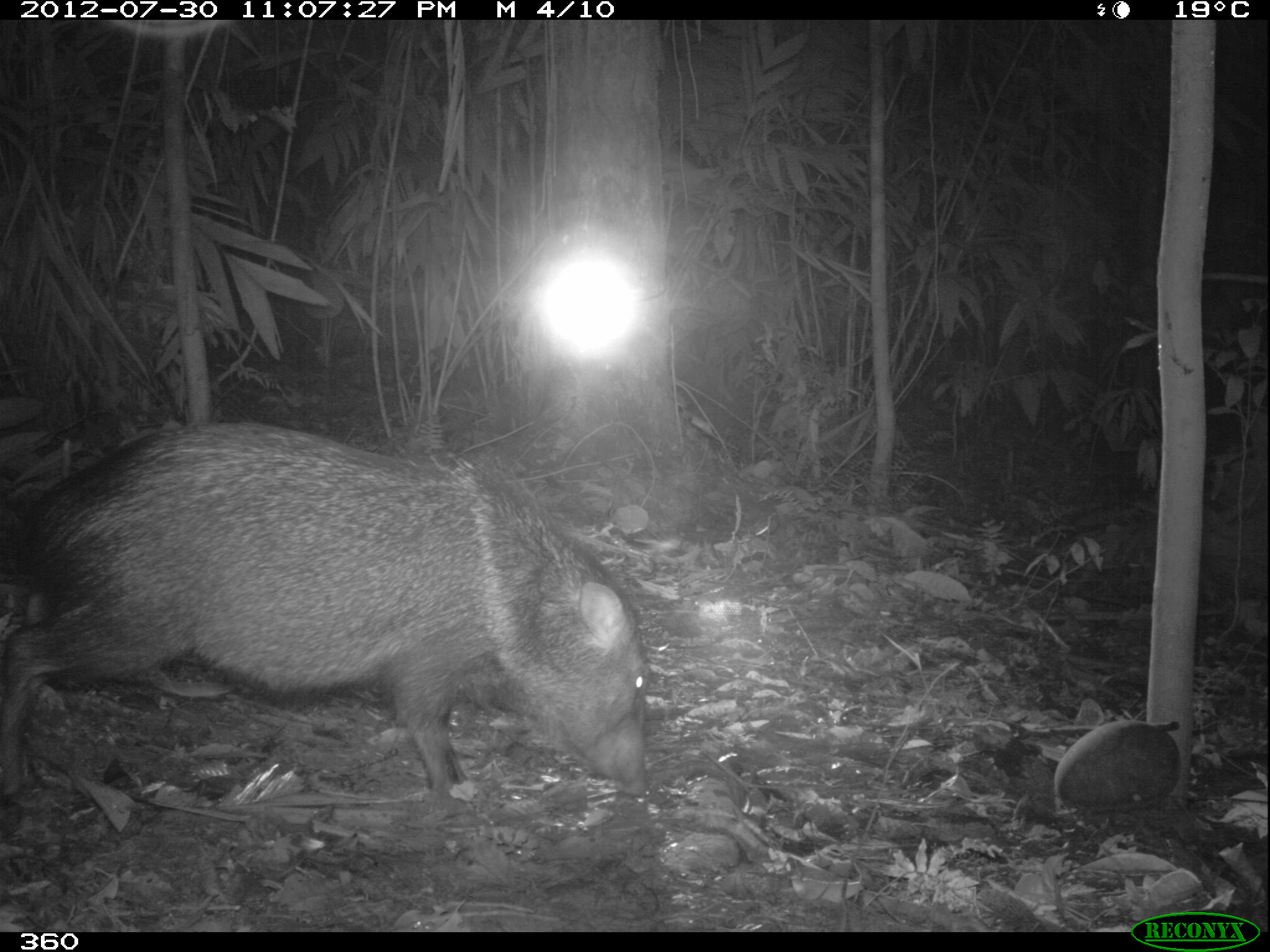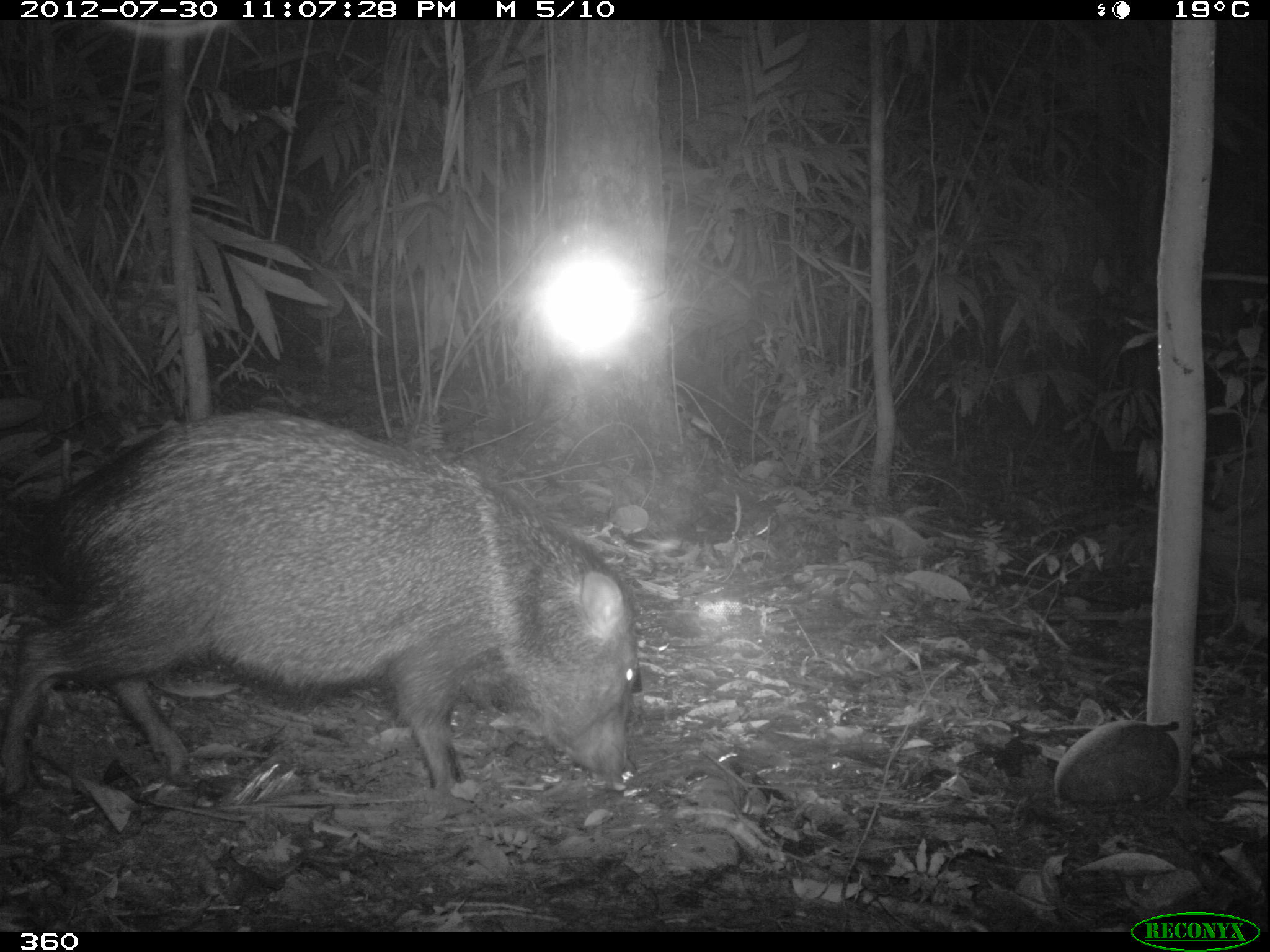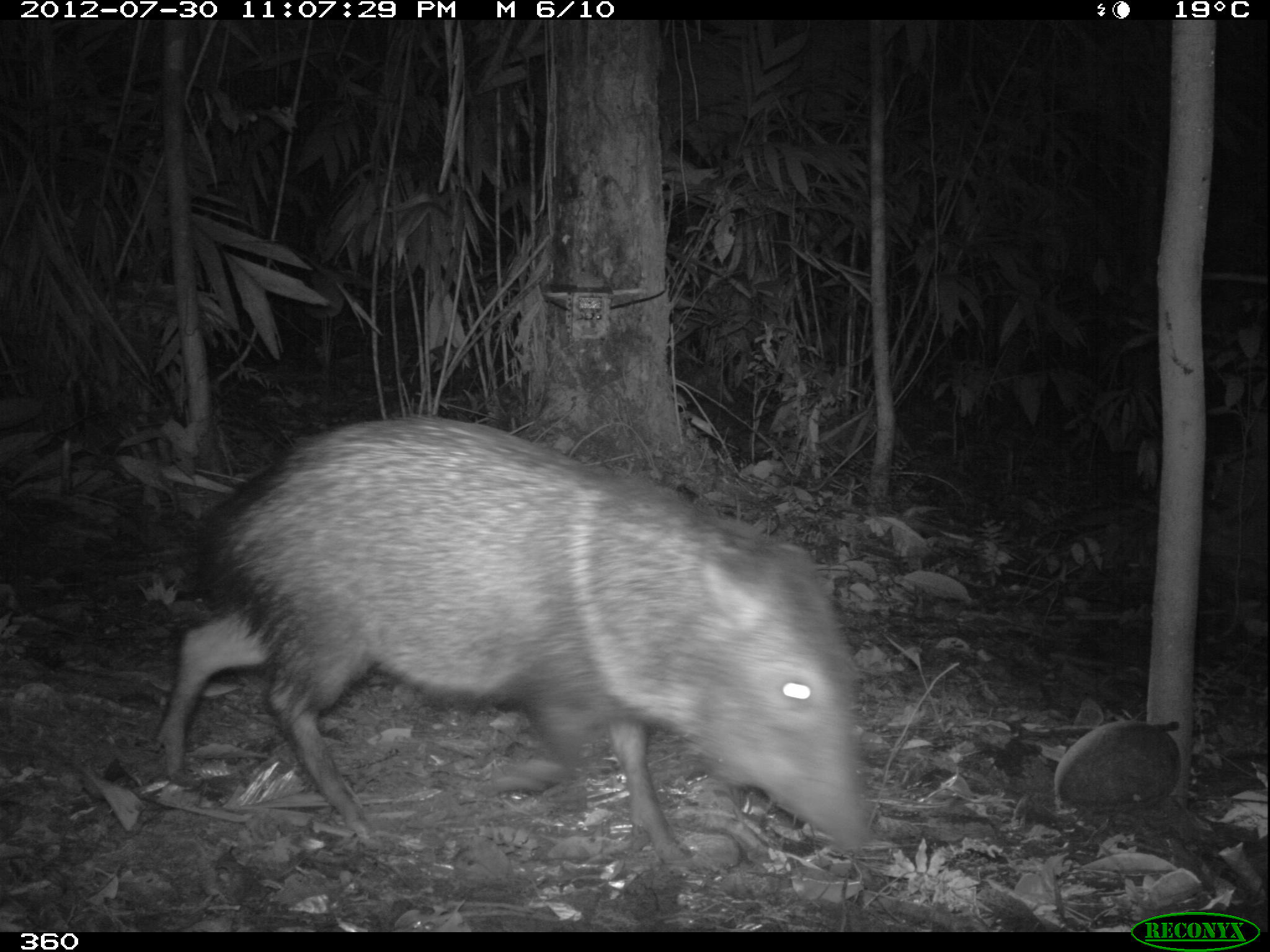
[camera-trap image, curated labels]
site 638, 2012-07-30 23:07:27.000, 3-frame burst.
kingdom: Animalia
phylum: Chordata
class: Mammalia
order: Artiodactyla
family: Tayassuidae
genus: Pecari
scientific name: Pecari tajacu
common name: collared peccary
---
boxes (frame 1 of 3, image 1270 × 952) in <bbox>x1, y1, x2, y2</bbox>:
pecari tajacu: <bbox>0, 419, 648, 797</bbox>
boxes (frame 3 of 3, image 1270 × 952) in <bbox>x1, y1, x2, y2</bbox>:
pecari tajacu: <bbox>158, 410, 871, 866</bbox>